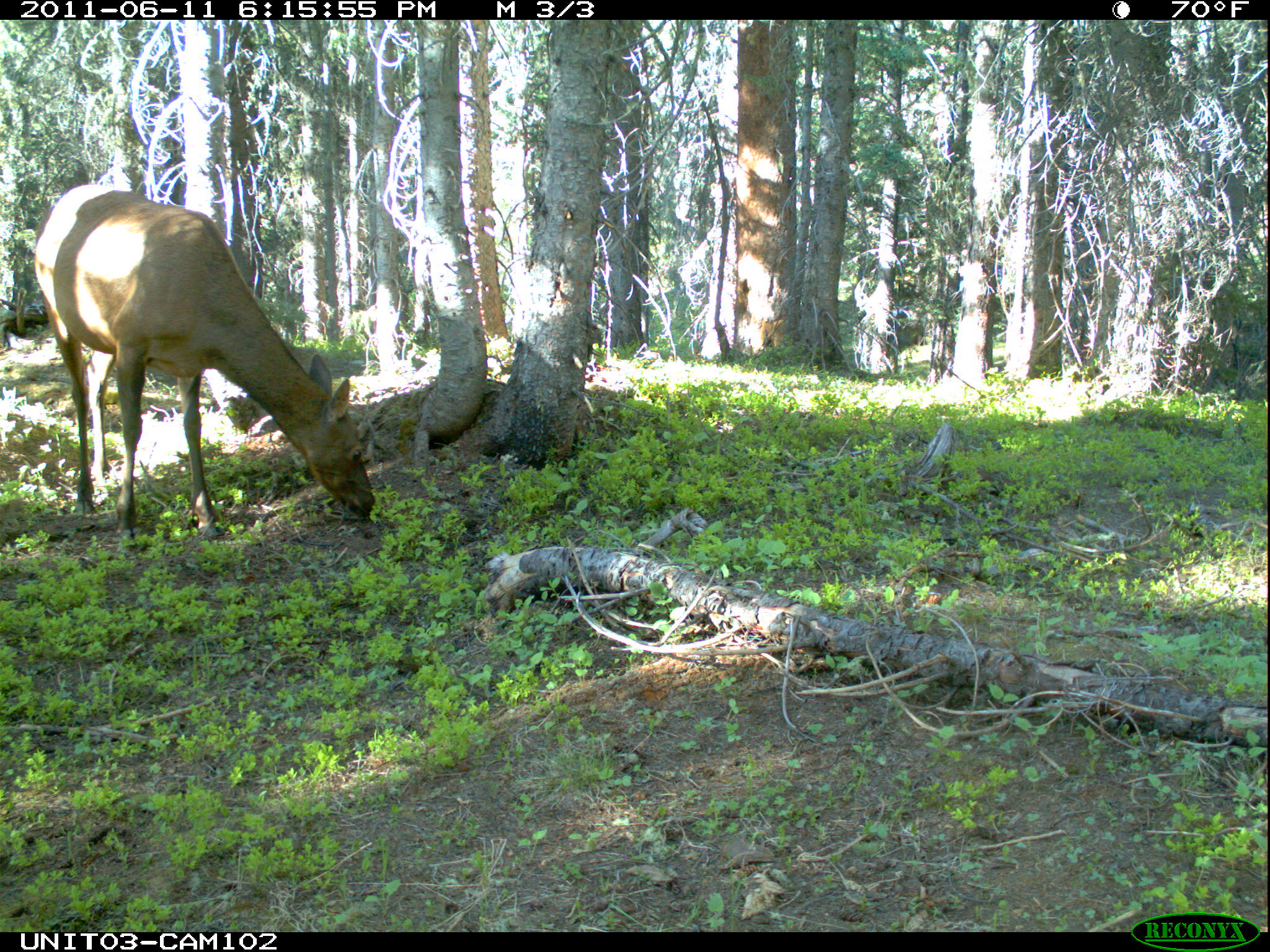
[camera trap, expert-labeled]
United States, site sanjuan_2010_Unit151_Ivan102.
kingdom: Animalia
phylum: Chordata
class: Mammalia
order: Artiodactyla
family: Cervidae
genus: Cervus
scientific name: Cervus elaphus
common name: red deer